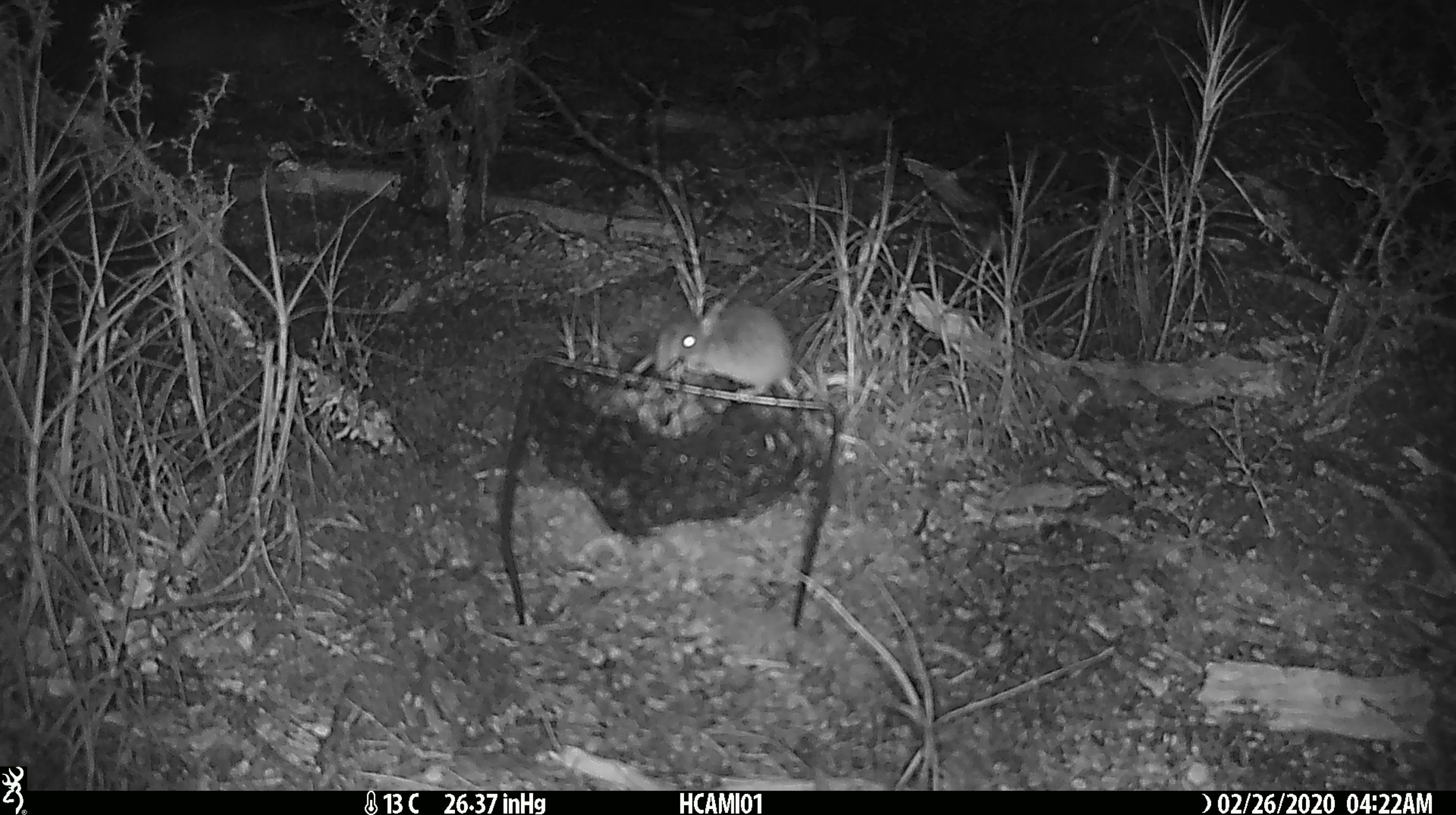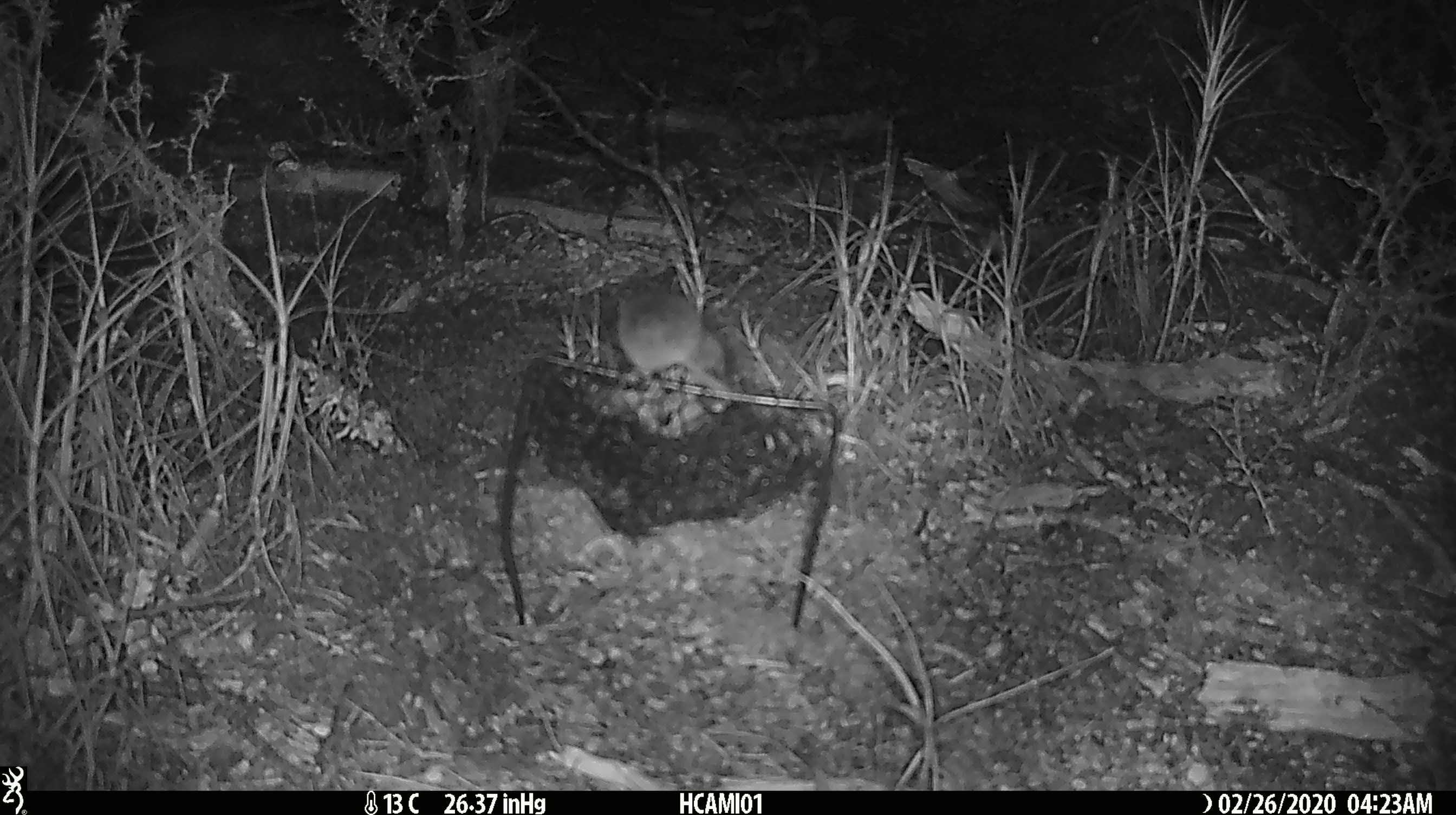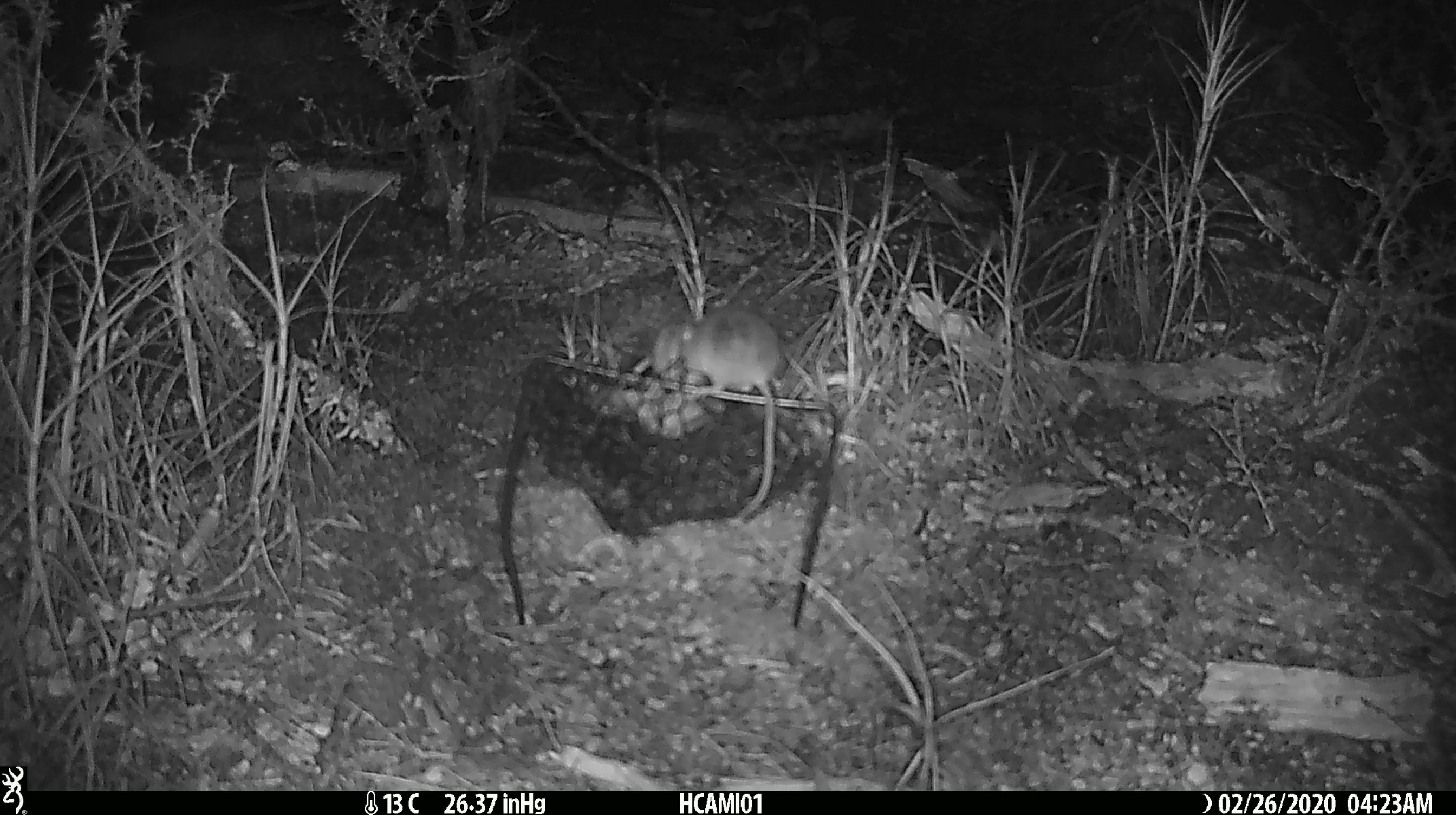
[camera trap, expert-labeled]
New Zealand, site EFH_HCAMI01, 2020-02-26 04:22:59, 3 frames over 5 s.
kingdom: Animalia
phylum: Chordata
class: Mammalia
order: Rodentia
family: Muridae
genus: Mus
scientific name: Mus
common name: mouse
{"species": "mouse (Mus)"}